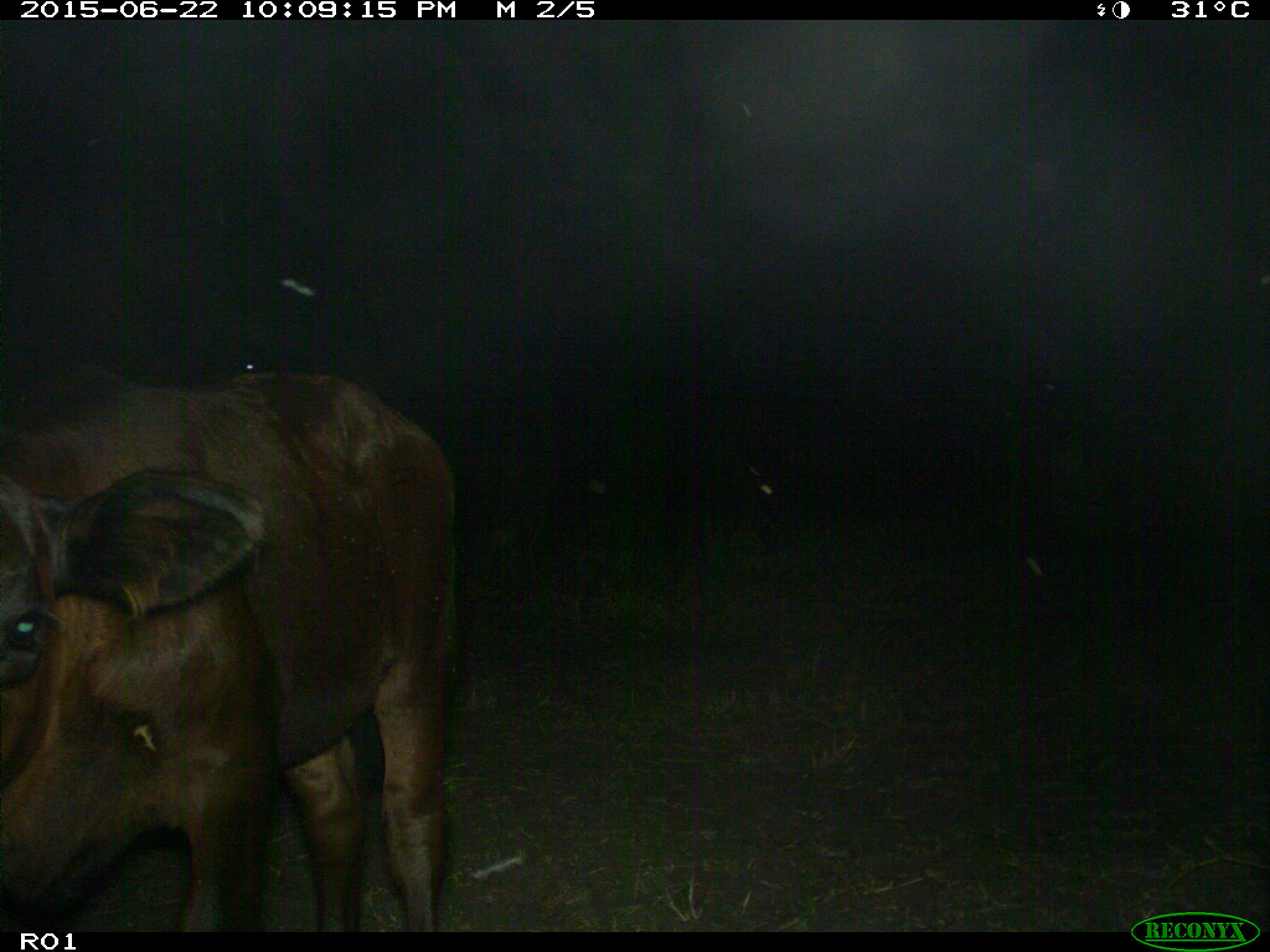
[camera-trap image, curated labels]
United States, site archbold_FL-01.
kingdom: Animalia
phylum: Chordata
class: Mammalia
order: Artiodactyla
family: Bovidae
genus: Bos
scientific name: Bos taurus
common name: domestic cow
Bos taurus (domestic cow).